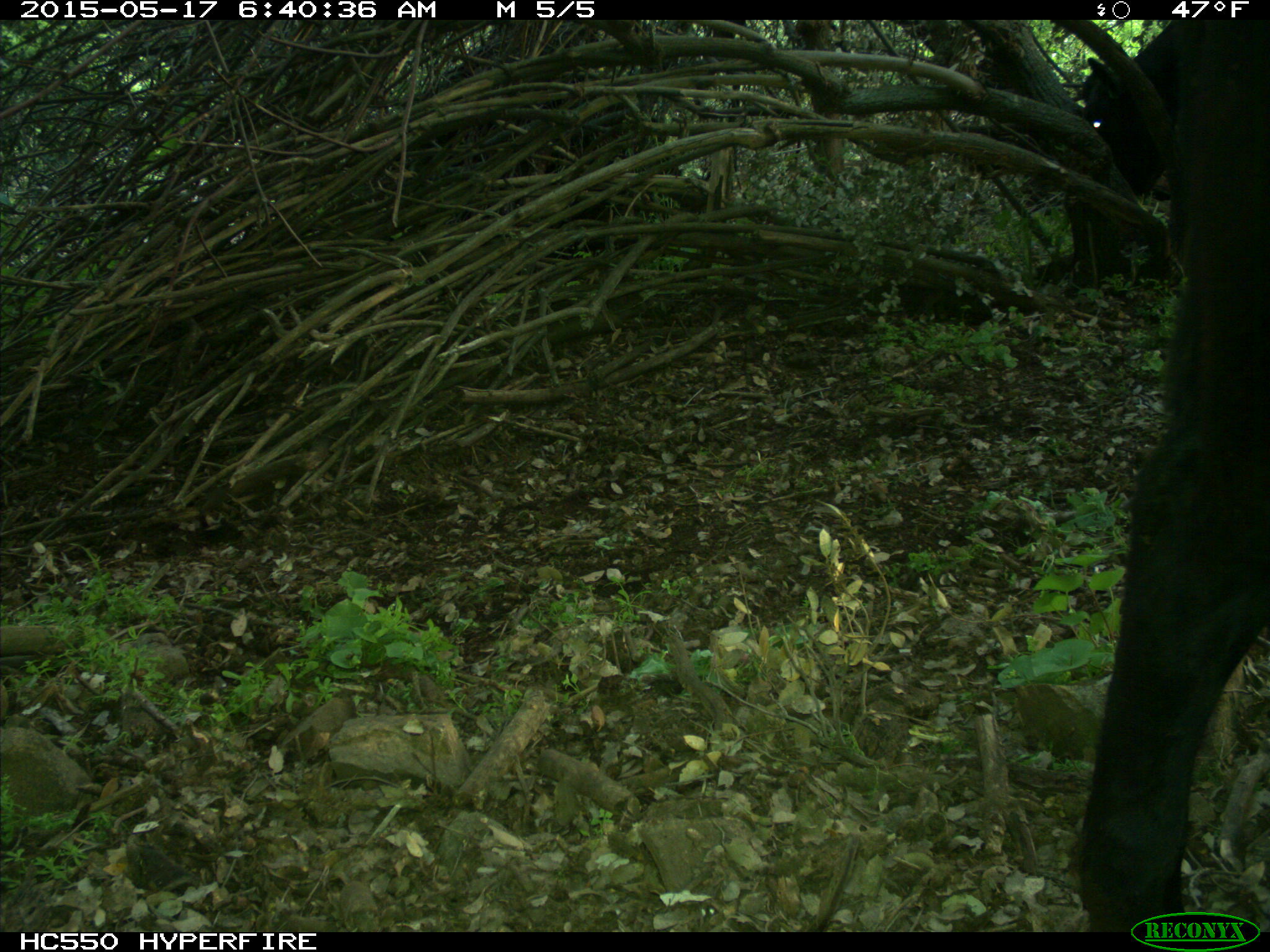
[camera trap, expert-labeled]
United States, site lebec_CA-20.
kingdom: Animalia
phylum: Chordata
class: Mammalia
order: Artiodactyla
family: Bovidae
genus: Bos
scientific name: Bos taurus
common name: domestic cow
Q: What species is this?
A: Bos taurus (domestic cow).